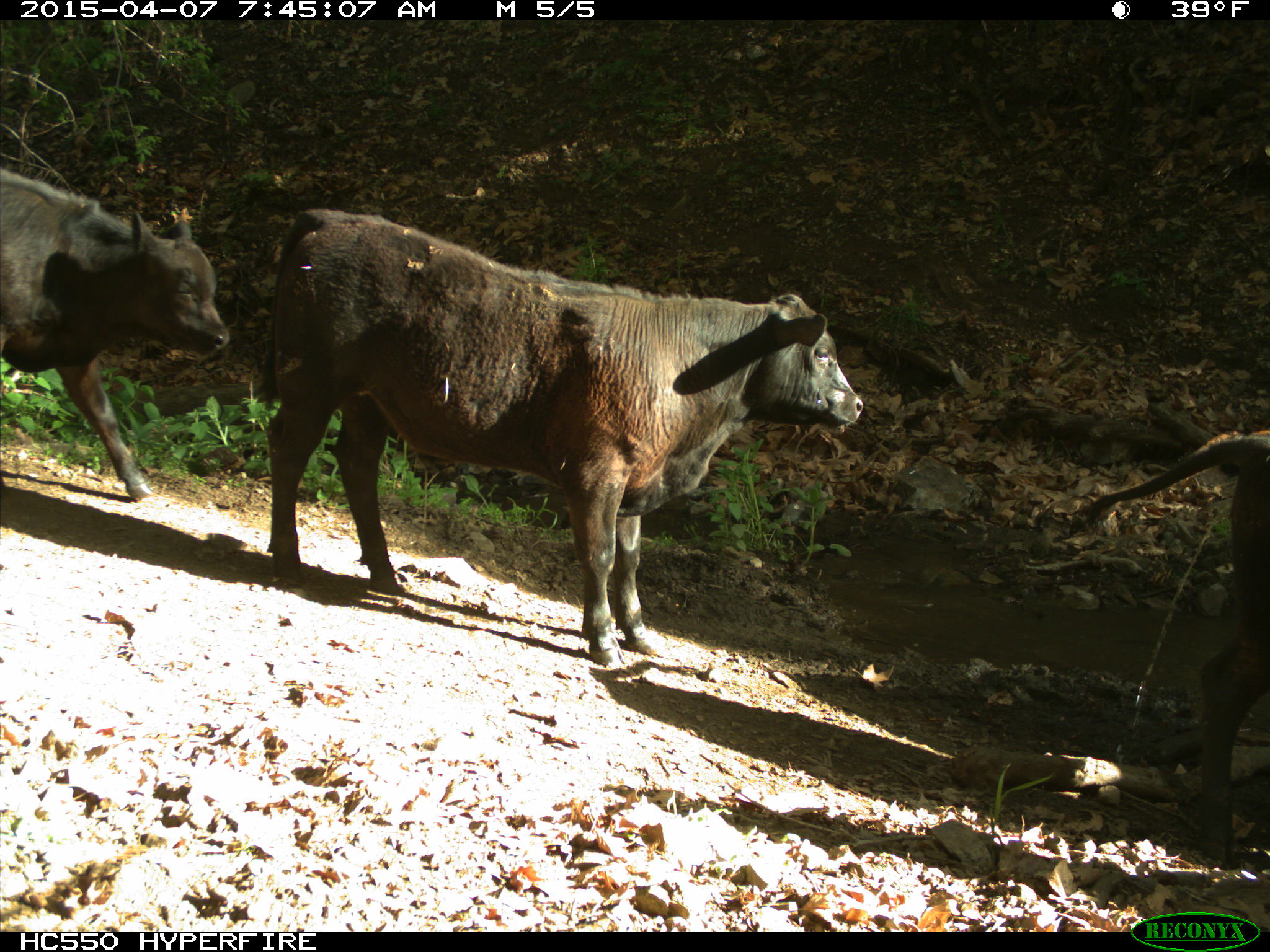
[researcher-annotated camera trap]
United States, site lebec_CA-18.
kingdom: Animalia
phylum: Chordata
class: Mammalia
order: Artiodactyla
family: Bovidae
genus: Bos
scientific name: Bos taurus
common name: domestic cow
Bos taurus (domestic cow).